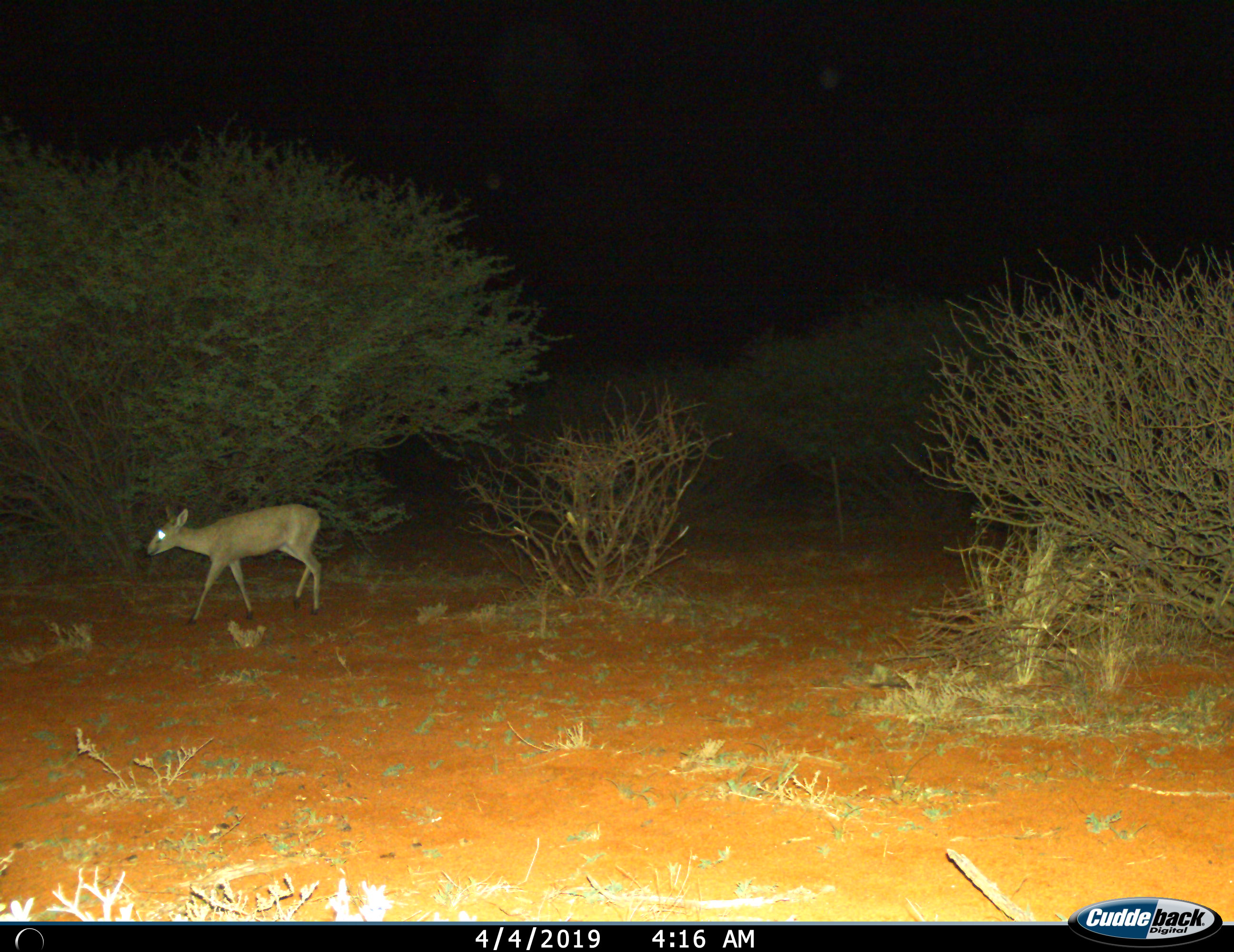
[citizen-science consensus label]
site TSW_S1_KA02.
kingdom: Animalia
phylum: Chordata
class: Mammalia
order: Artiodactyla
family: Bovidae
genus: Sylvicapra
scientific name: Sylvicapra grimmia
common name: common duiker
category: duikercommongrey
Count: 1.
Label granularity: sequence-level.